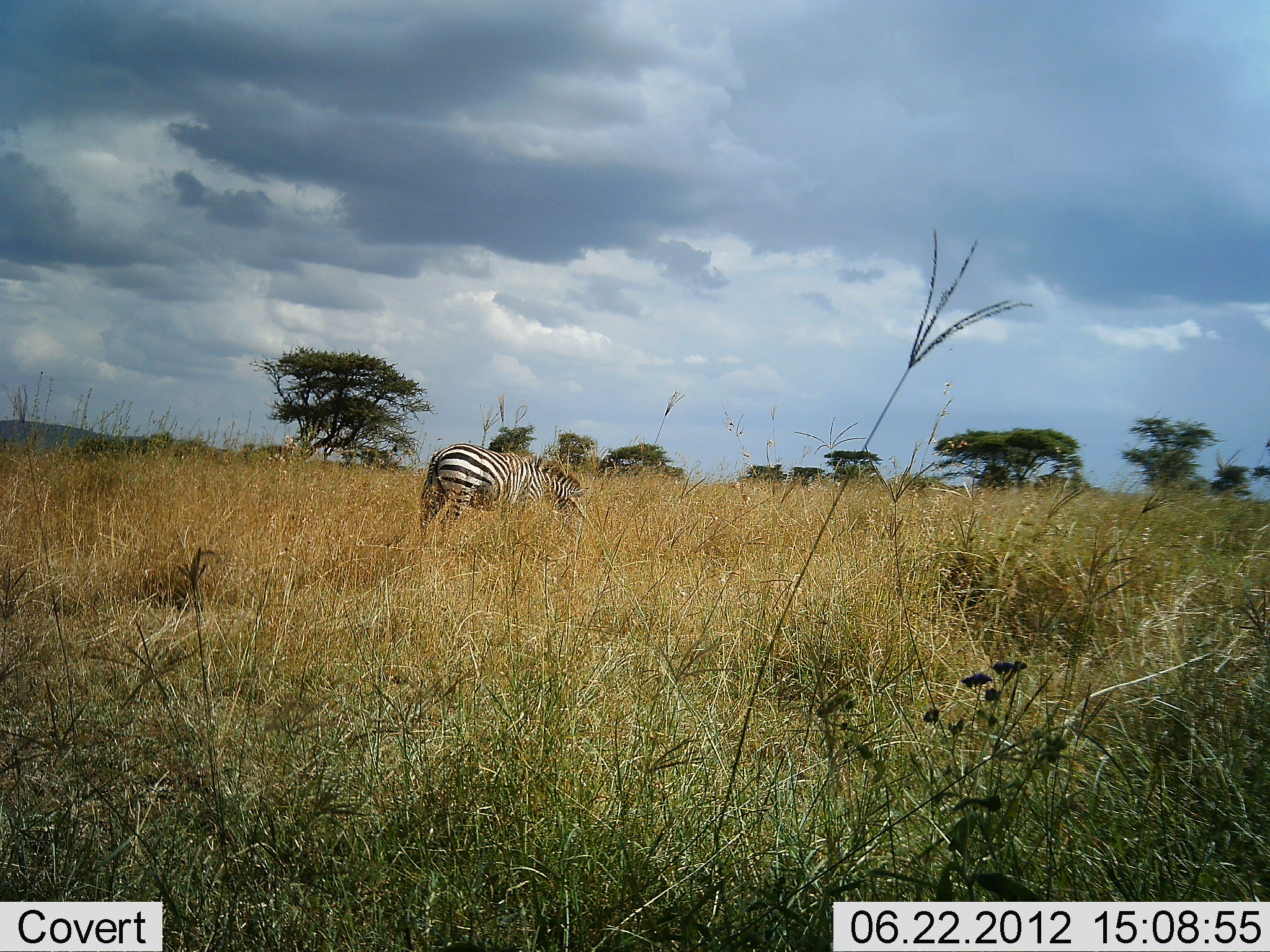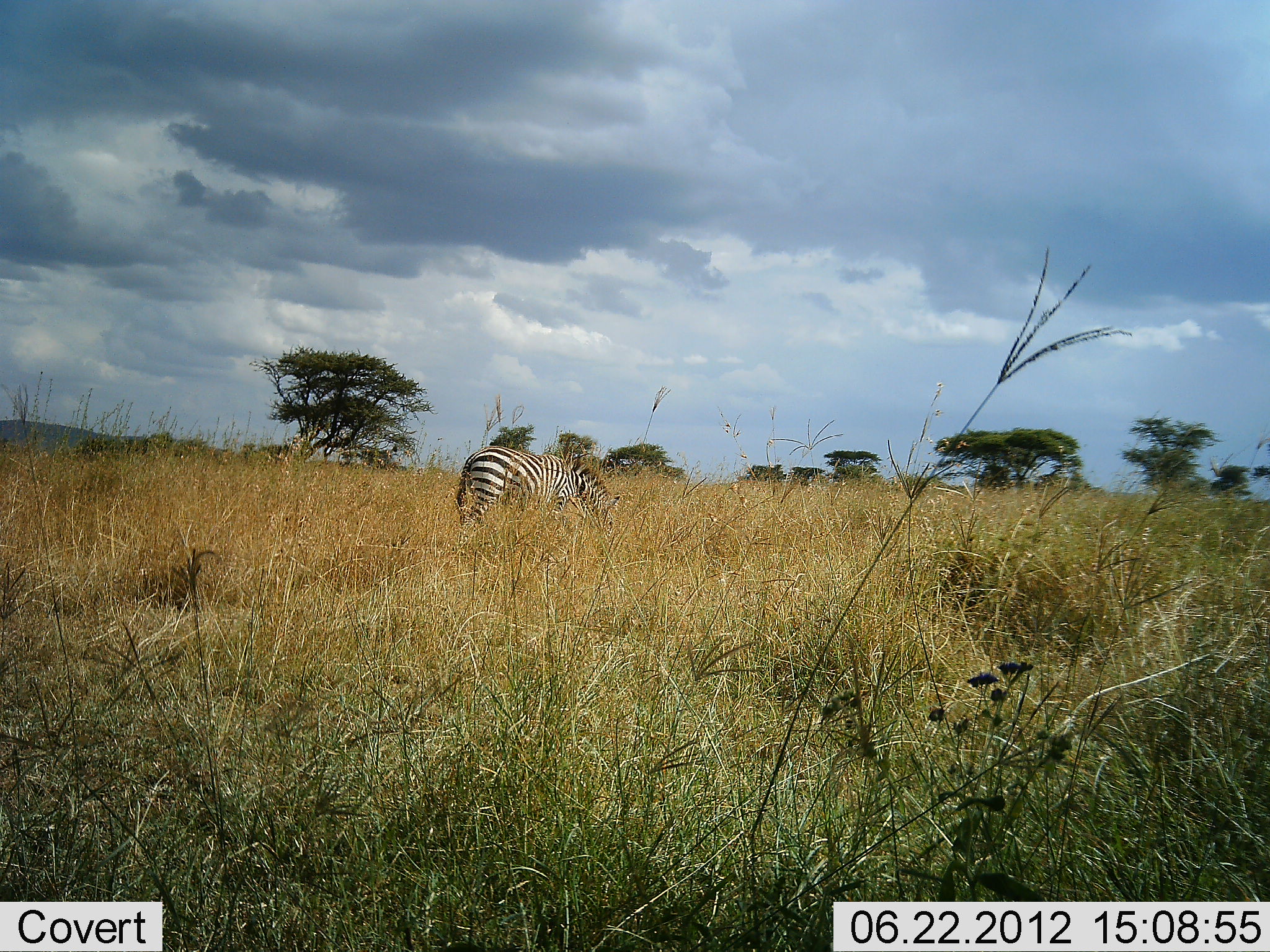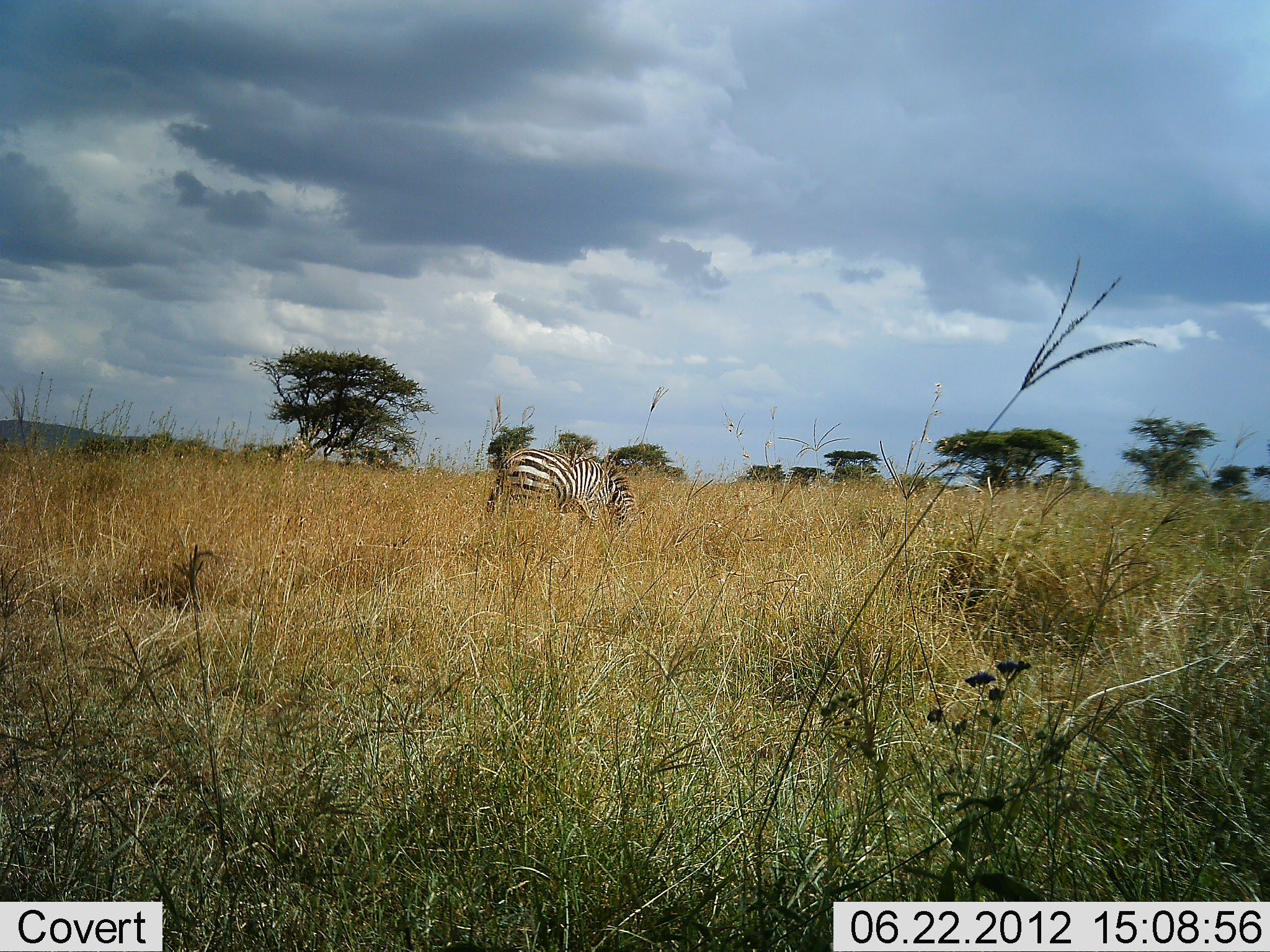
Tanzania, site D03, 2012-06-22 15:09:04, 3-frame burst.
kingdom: Animalia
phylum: Chordata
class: Mammalia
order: Perissodactyla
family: Equidae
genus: Equus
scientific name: Equus quagga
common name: plains zebra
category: zebra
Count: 1.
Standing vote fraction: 20%.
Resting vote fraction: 0%.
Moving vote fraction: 40%.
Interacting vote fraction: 0%.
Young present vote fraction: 0%.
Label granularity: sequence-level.